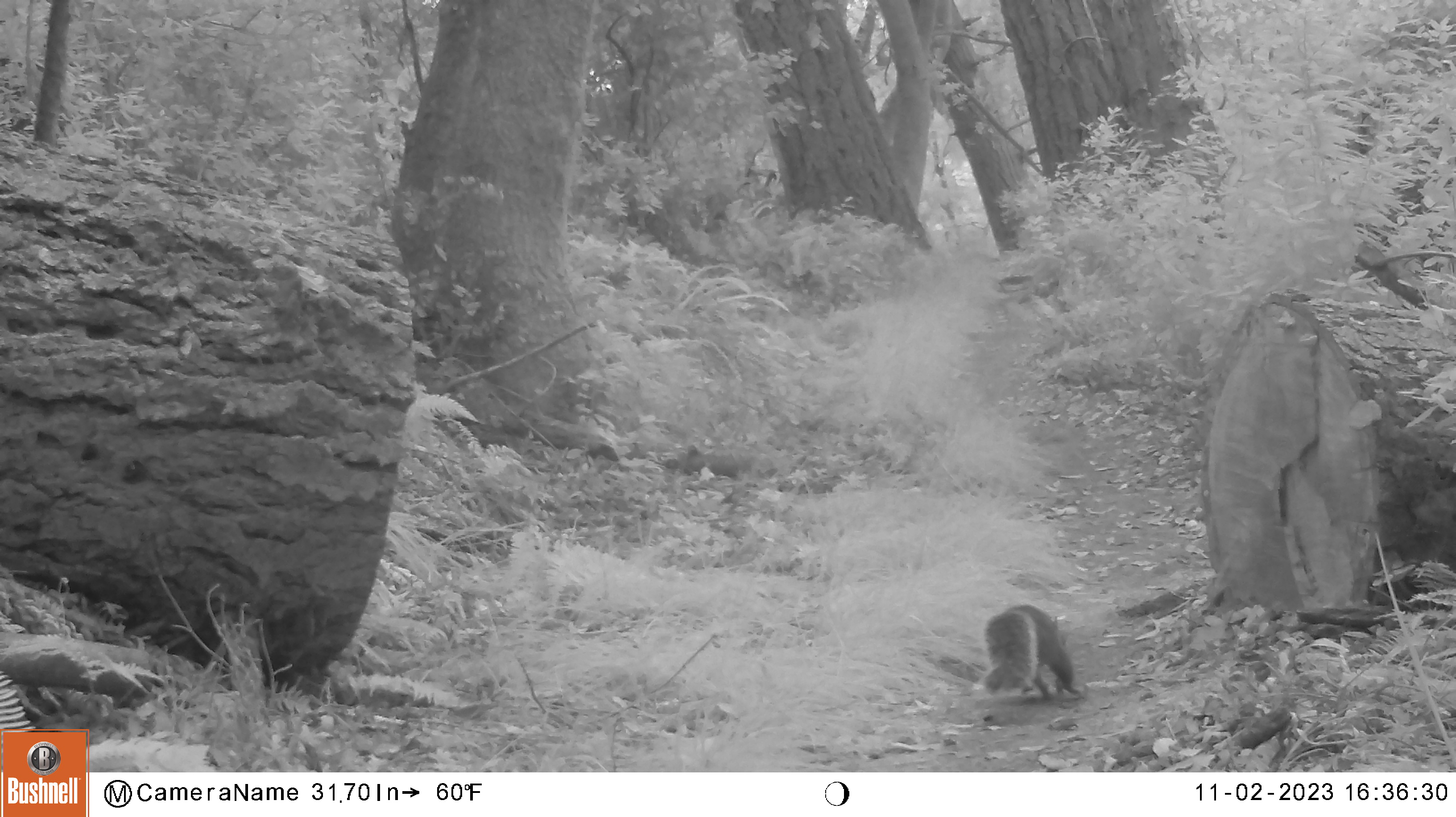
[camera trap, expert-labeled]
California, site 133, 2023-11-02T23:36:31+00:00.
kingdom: Animalia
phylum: Chordata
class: Mammalia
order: Rodentia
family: Sciuridae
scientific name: Sciuridae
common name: squirrel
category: unknown squirrel